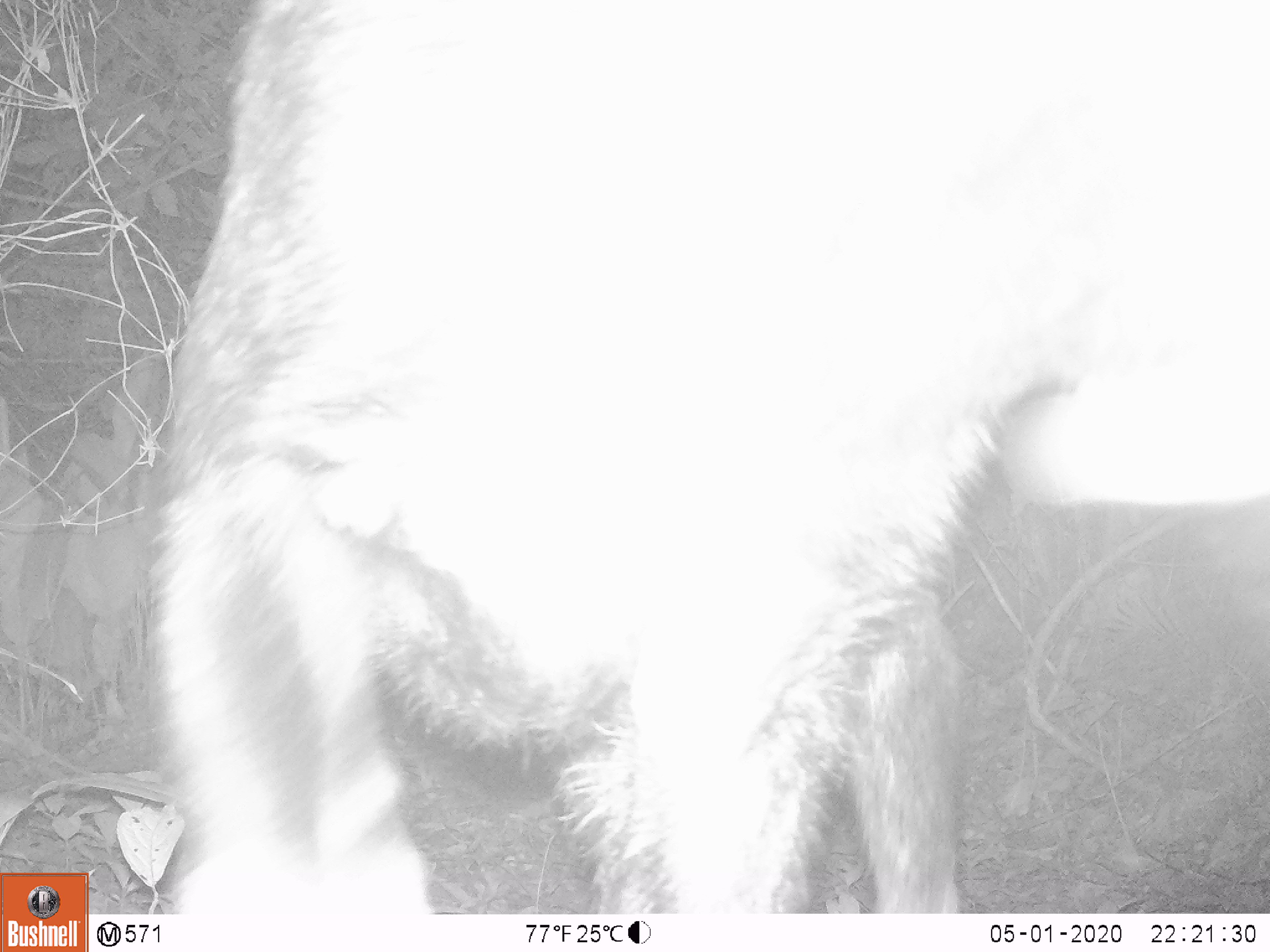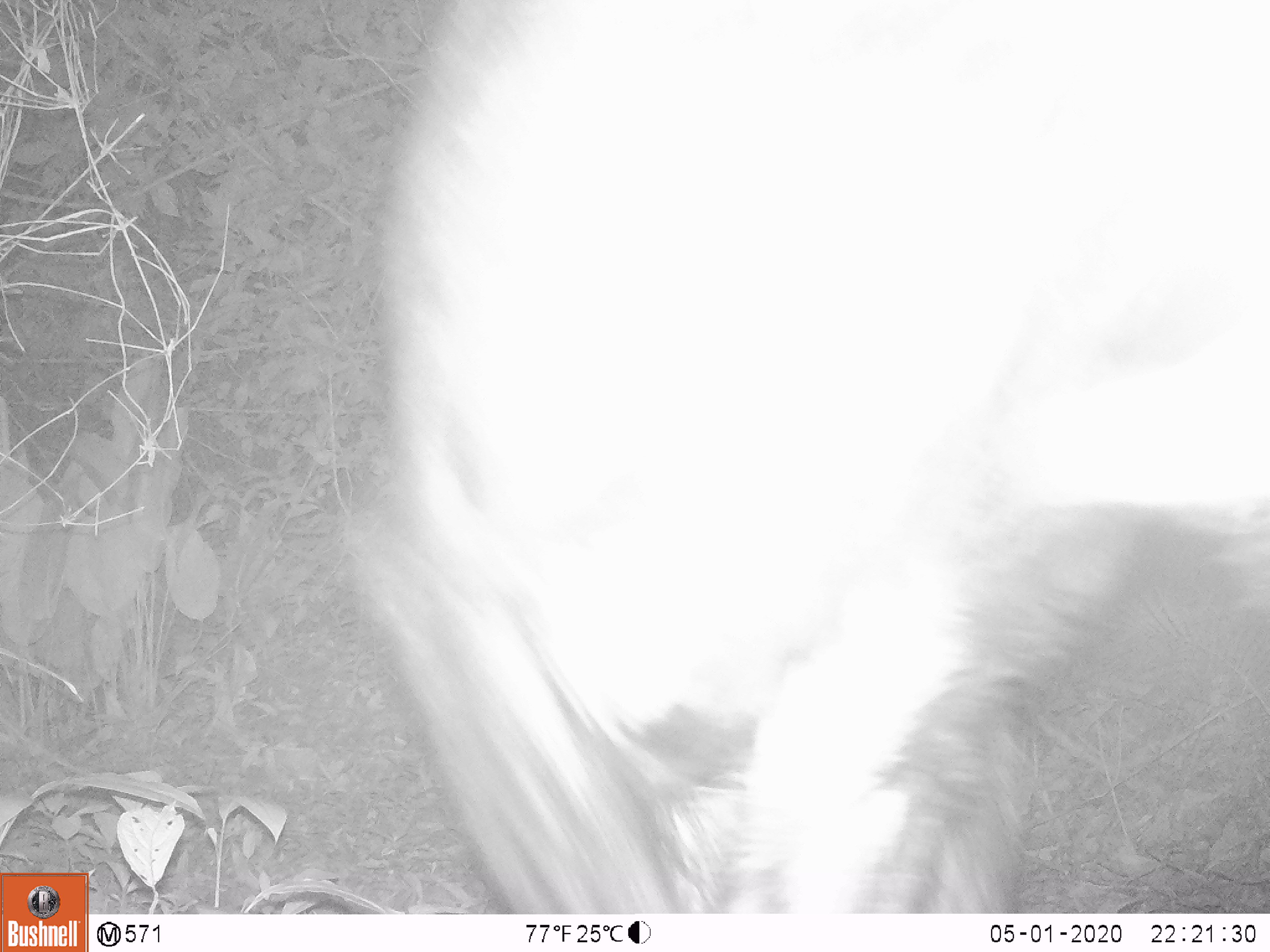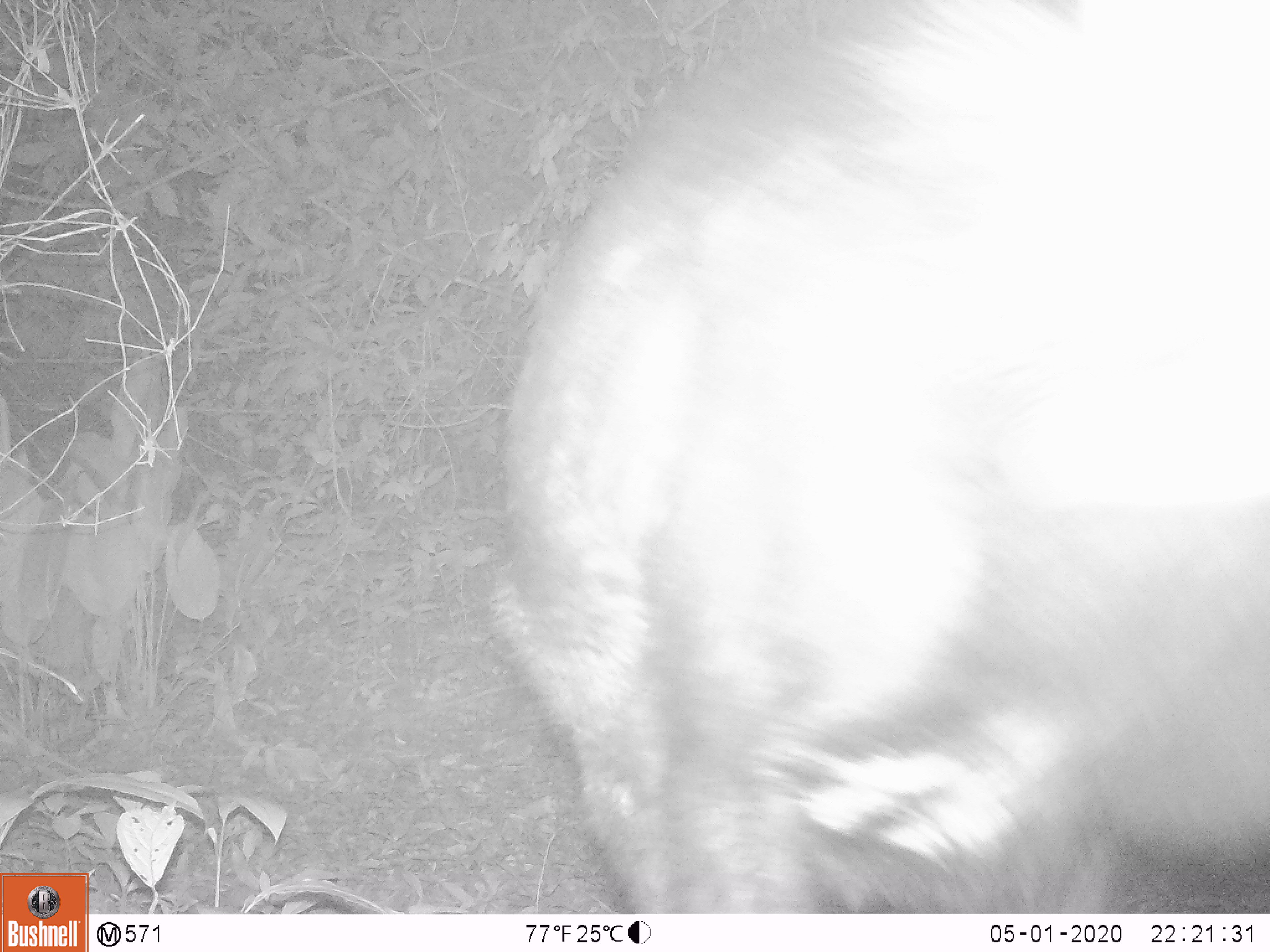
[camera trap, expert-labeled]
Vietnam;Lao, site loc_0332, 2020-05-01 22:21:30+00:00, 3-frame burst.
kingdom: Animalia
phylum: Chordata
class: Mammalia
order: Artiodactyla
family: Bovidae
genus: Capricornis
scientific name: Capricornis sumatraensis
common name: chinese serow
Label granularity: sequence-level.